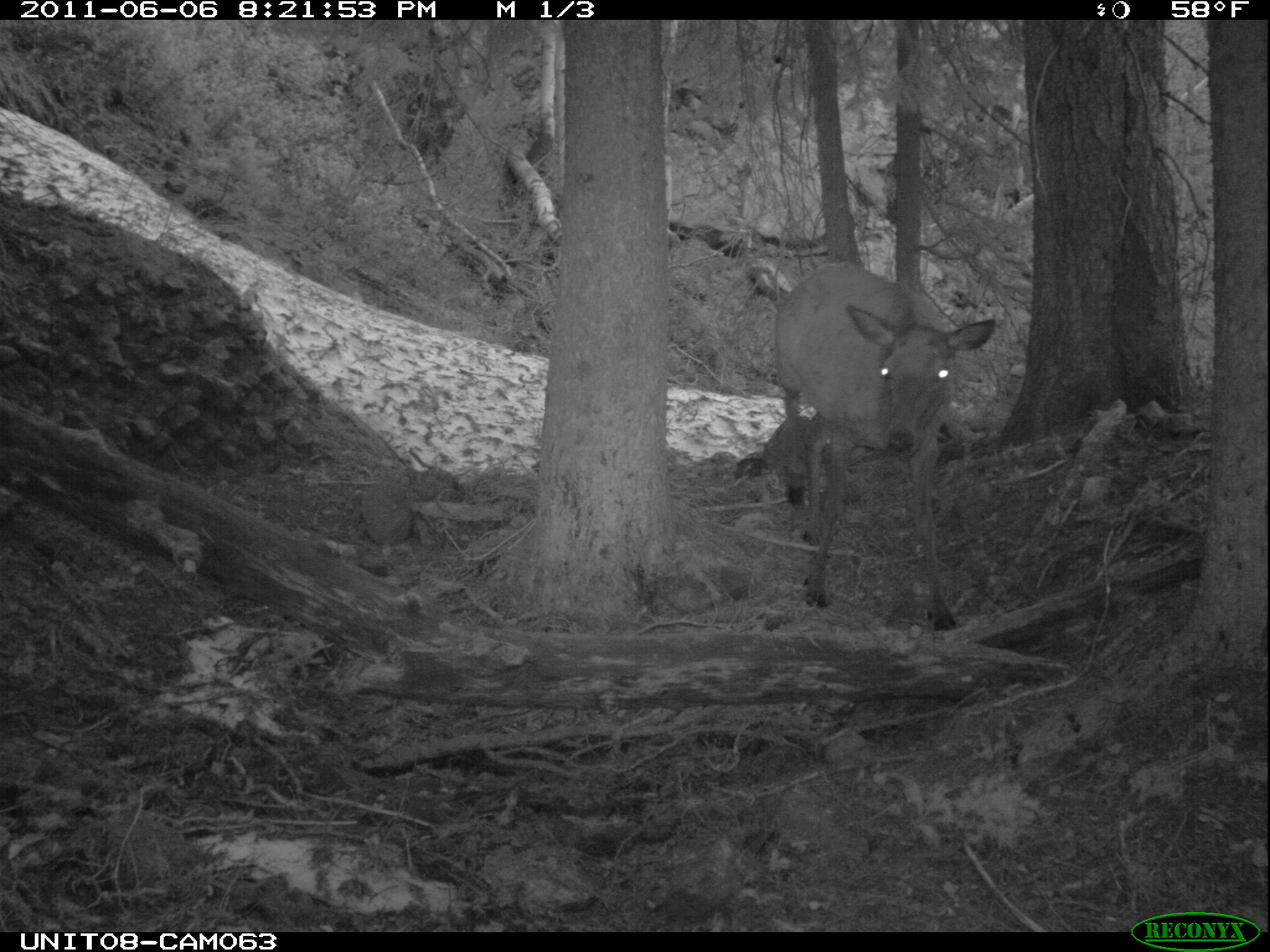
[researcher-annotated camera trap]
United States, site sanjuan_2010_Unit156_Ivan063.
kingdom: Animalia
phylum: Chordata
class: Mammalia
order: Artiodactyla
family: Cervidae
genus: Cervus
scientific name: Cervus elaphus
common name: red deer